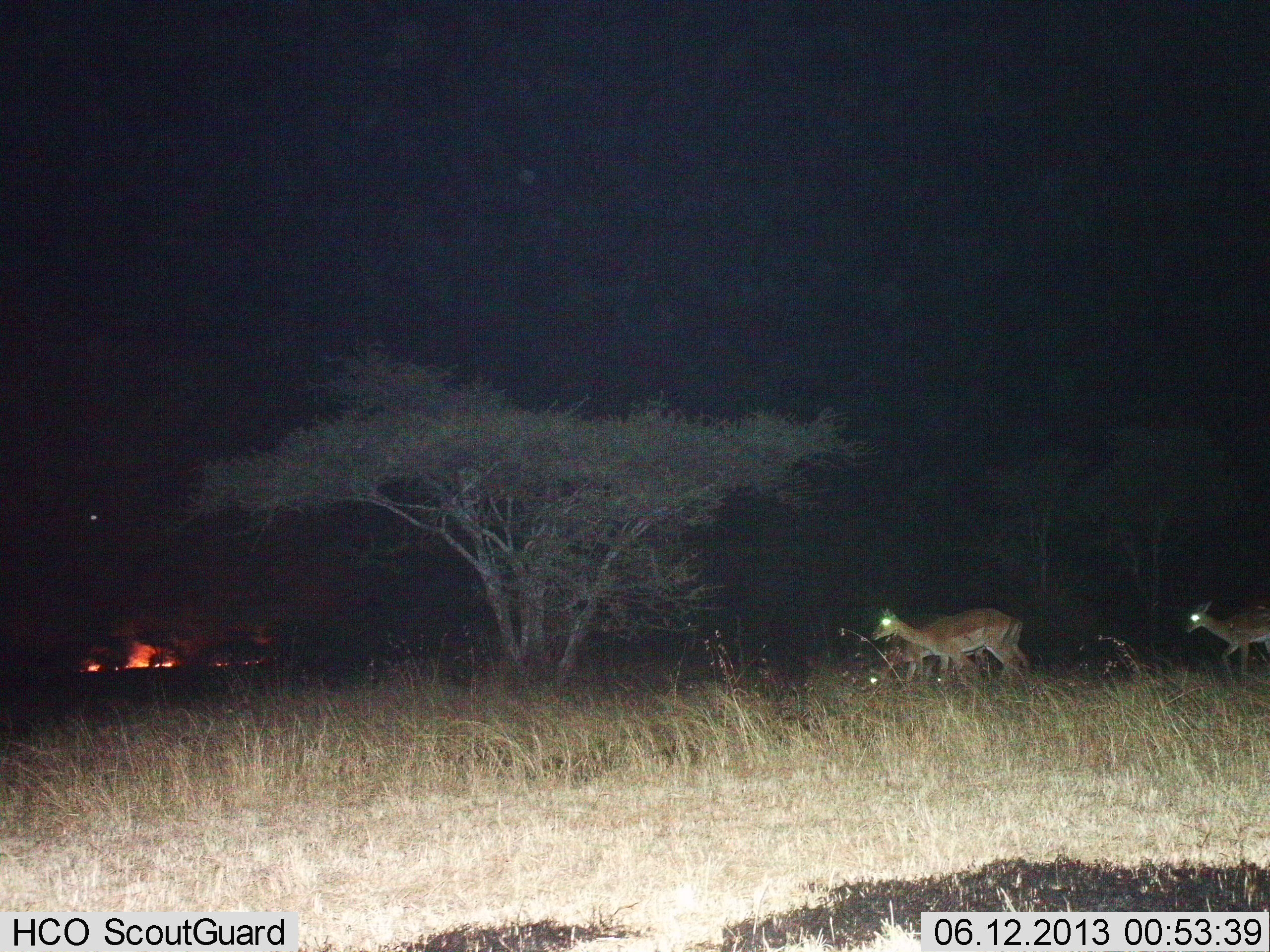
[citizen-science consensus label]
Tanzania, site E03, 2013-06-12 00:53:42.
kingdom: Animalia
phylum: Chordata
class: Mammalia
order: Artiodactyla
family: Bovidae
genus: Aepyceros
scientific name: Aepyceros melampus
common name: impala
Impala (Aepyceros melampus), count 3. Behavior (volunteer vote fractions): standing 30%, resting 0%, moving 70%, interacting 0%. Young present (vote fraction): 10%. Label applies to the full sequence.